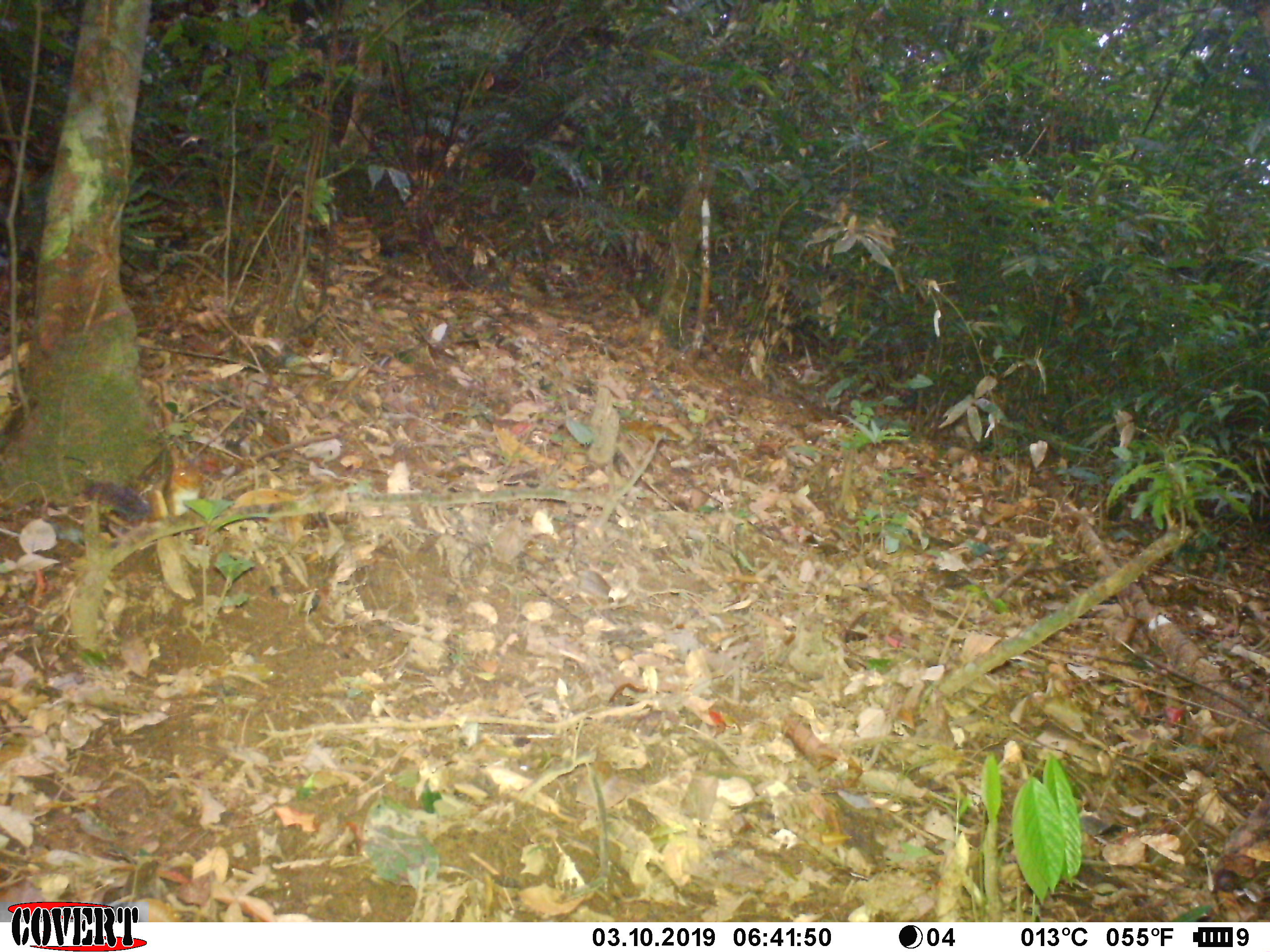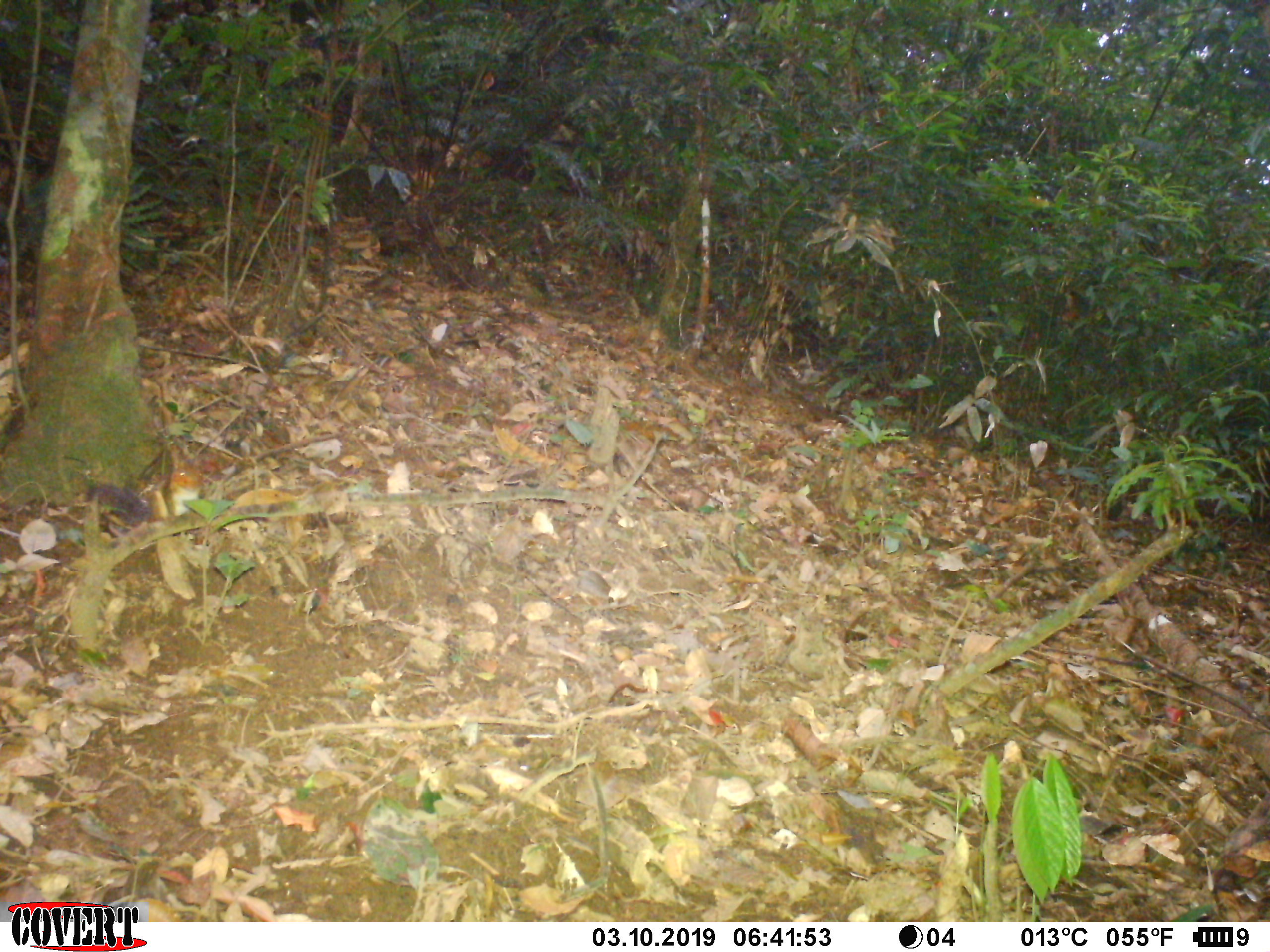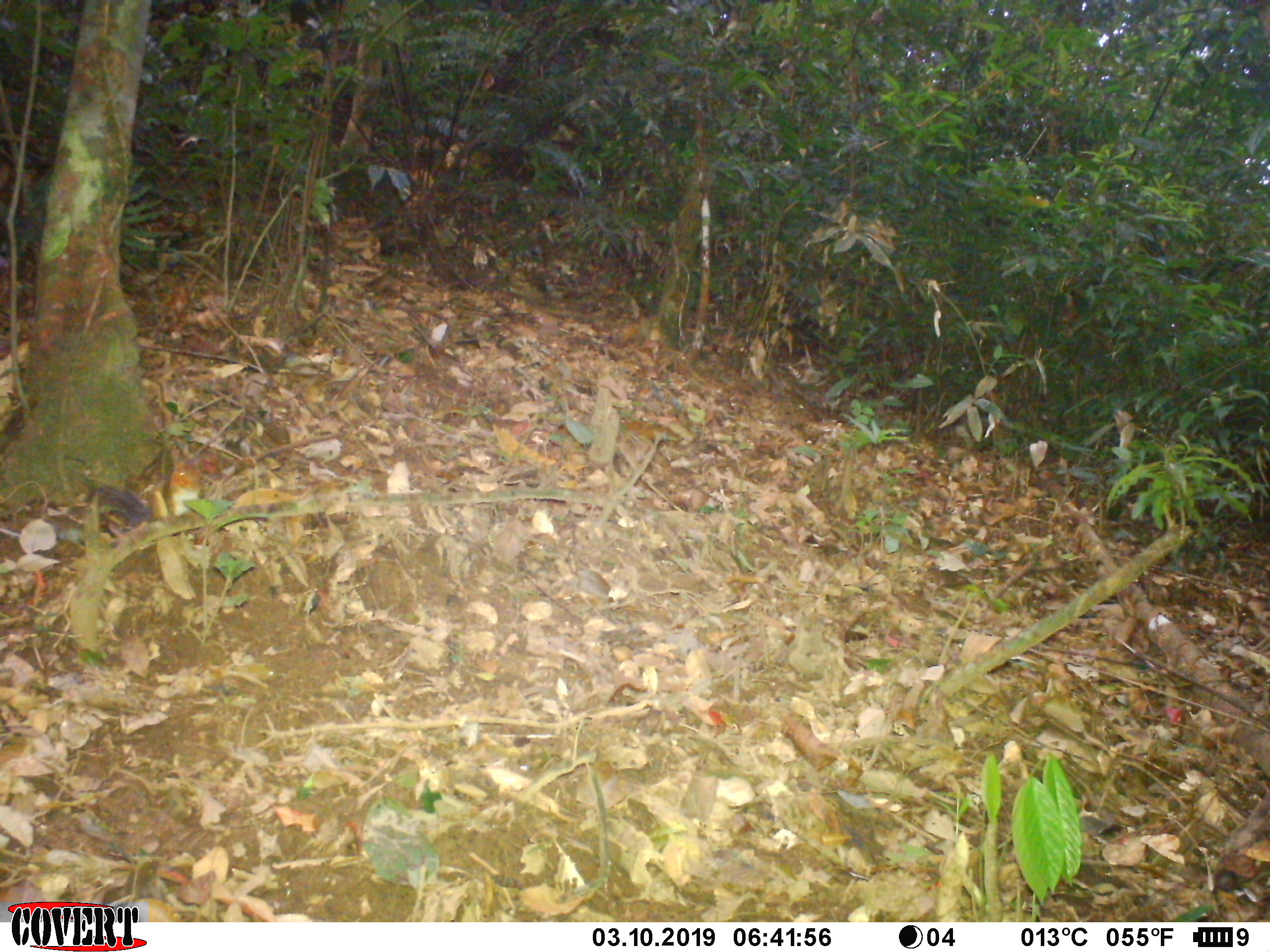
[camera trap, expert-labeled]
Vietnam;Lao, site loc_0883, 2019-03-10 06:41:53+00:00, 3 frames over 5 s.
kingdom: Animalia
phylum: Chordata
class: Mammalia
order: Rodentia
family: Sciuridae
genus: Dremomys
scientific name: Dremomys rufigenis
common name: red-cheeked squirrel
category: red cheeked squirrel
Red cheeked squirrel (red-cheeked squirrel) (Dremomys rufigenis). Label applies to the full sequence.